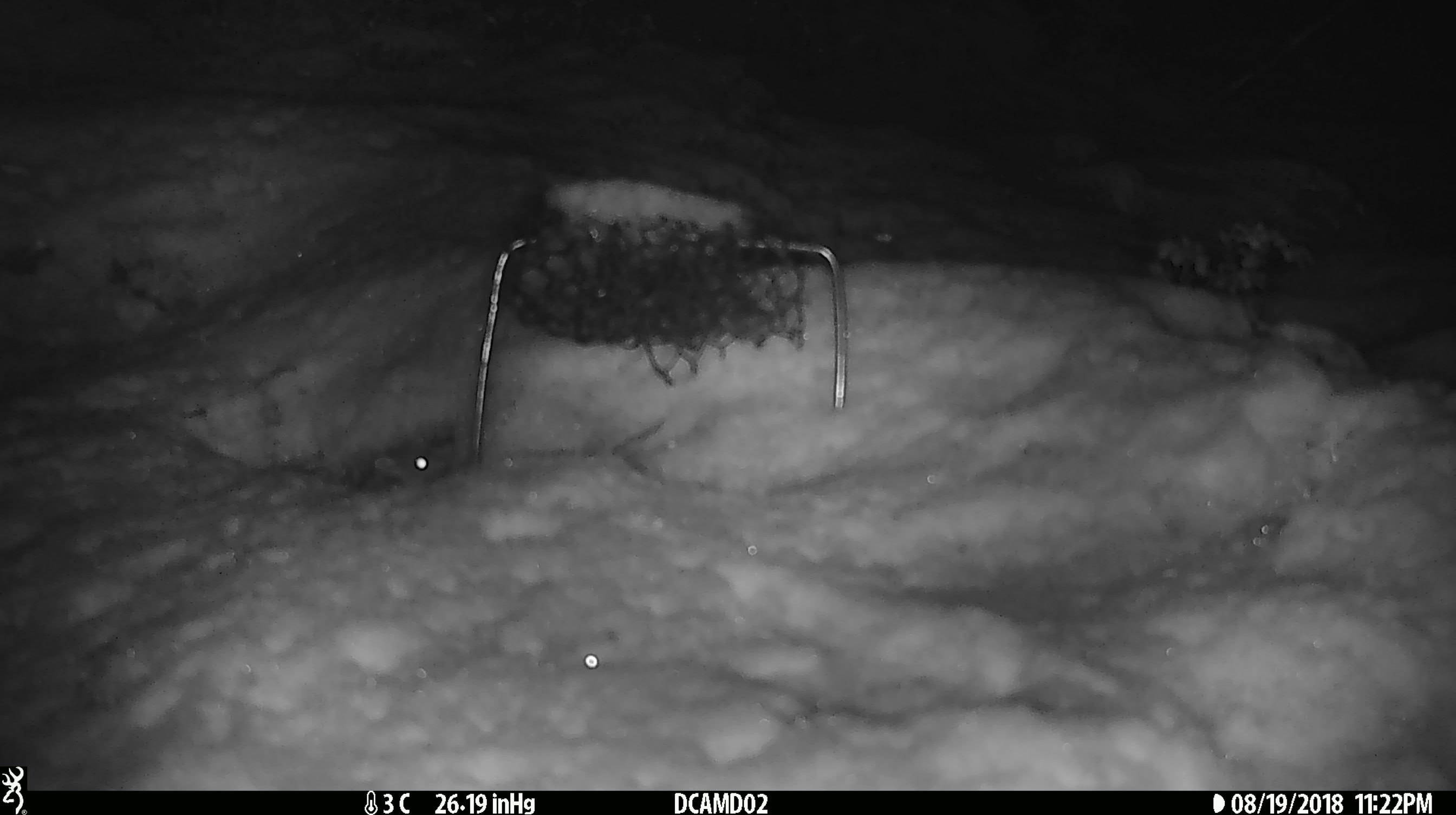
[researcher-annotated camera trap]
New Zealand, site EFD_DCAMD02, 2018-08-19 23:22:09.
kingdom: Animalia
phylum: Chordata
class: Mammalia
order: Rodentia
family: Muridae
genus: Mus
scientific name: Mus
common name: mouse